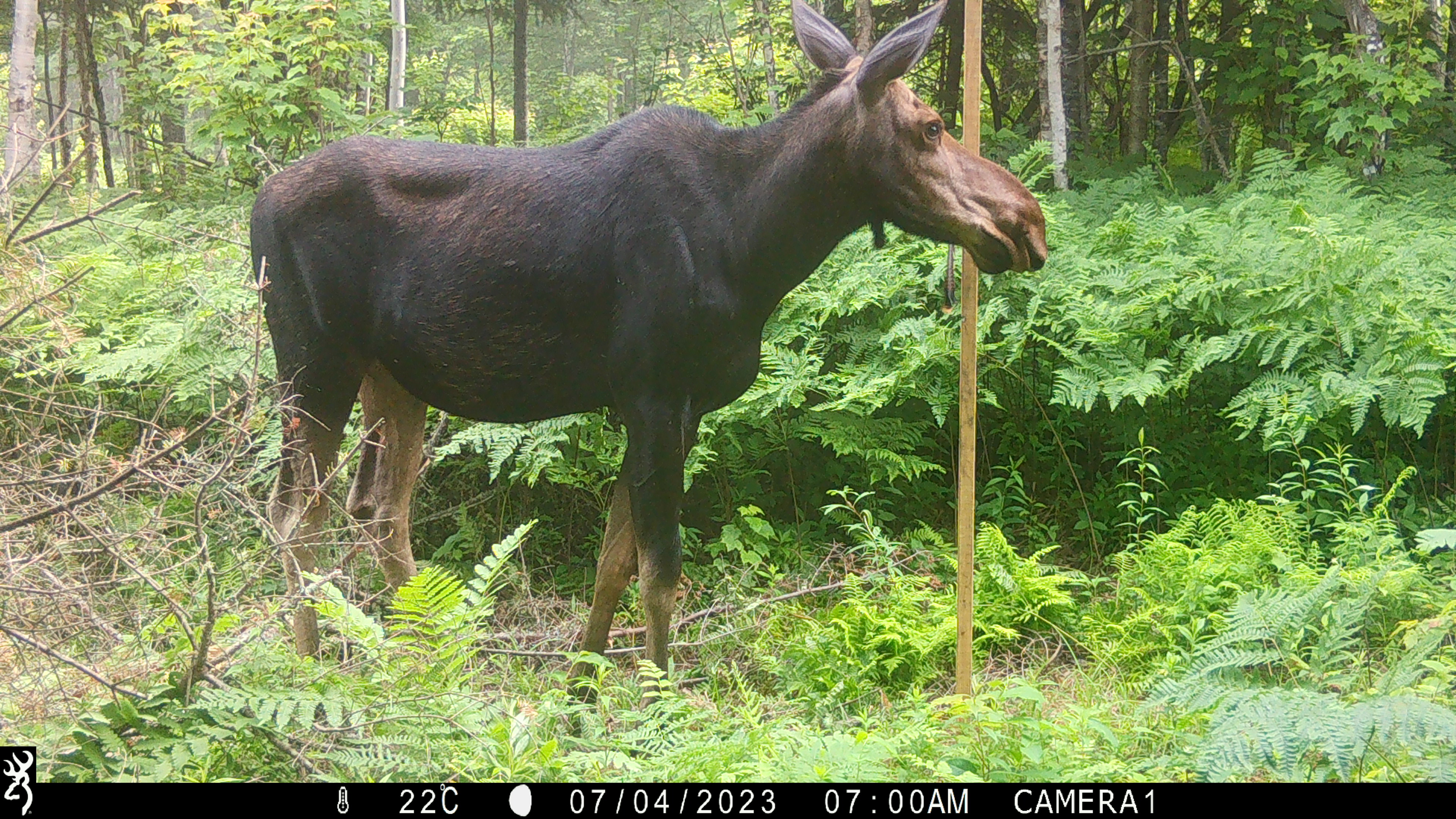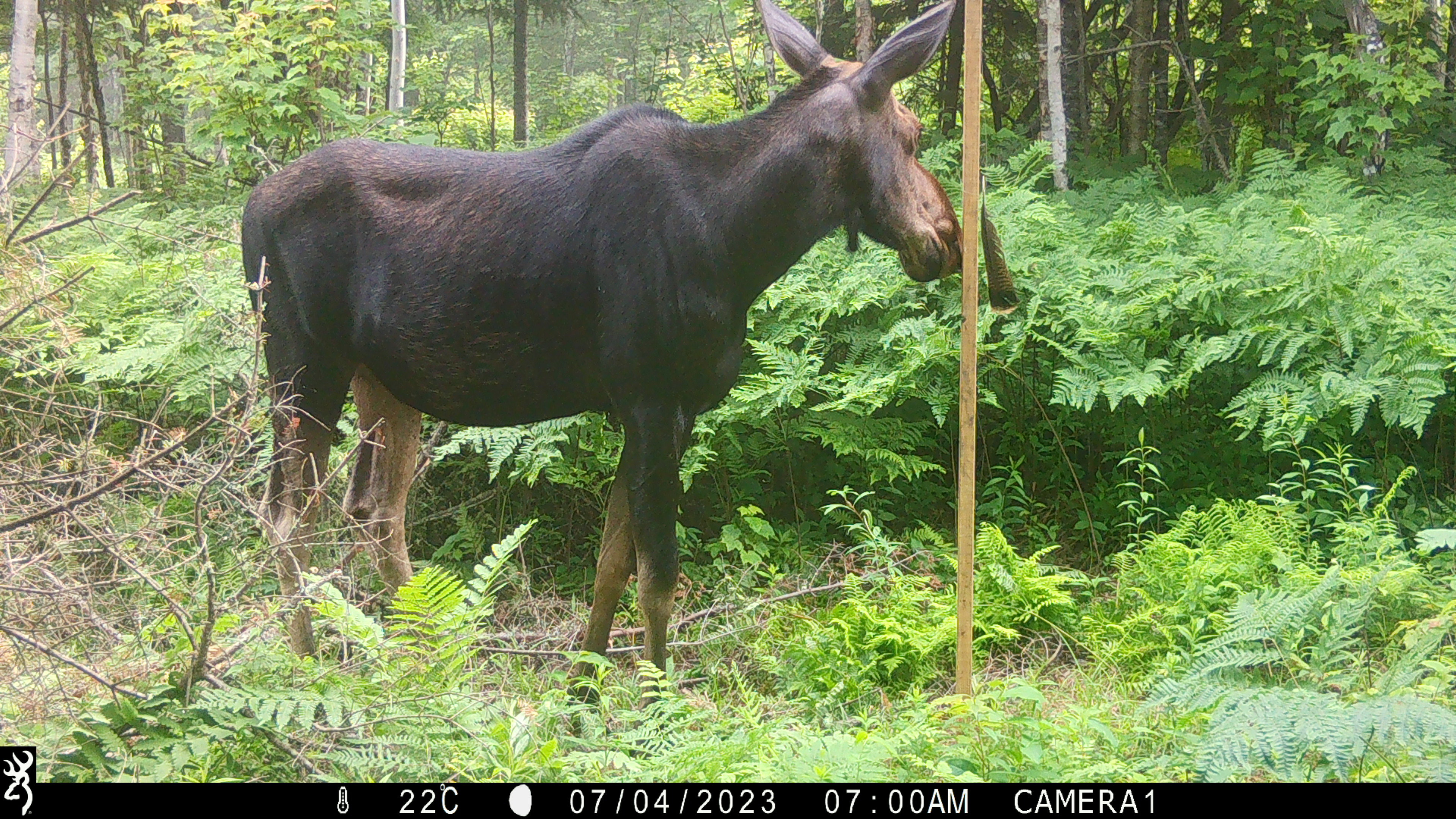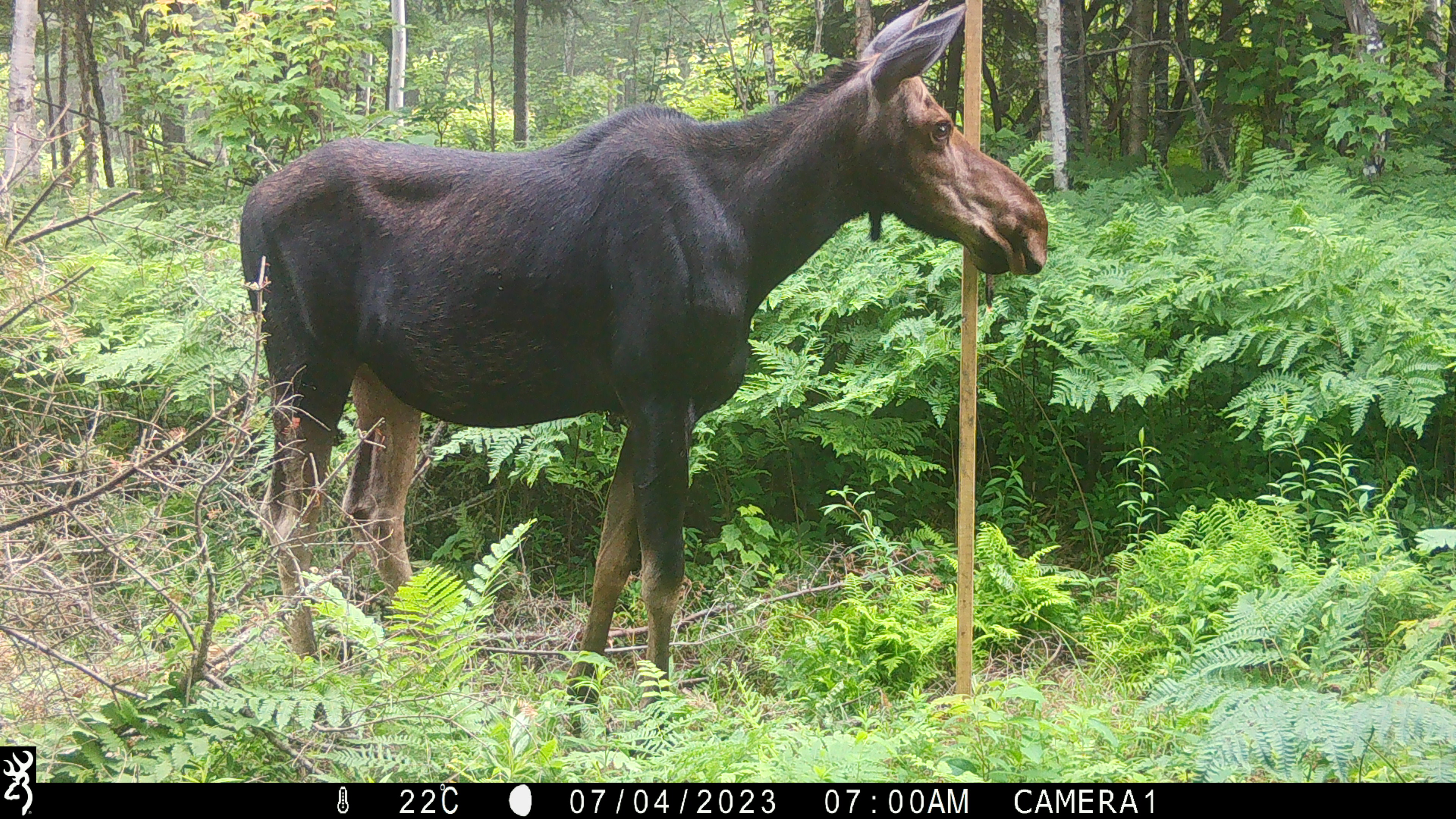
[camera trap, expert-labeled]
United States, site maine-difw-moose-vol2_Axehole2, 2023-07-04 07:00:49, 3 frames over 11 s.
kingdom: Animalia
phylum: Chordata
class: Mammalia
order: Artiodactyla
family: Cervidae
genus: Alces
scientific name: Alces alces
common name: moose